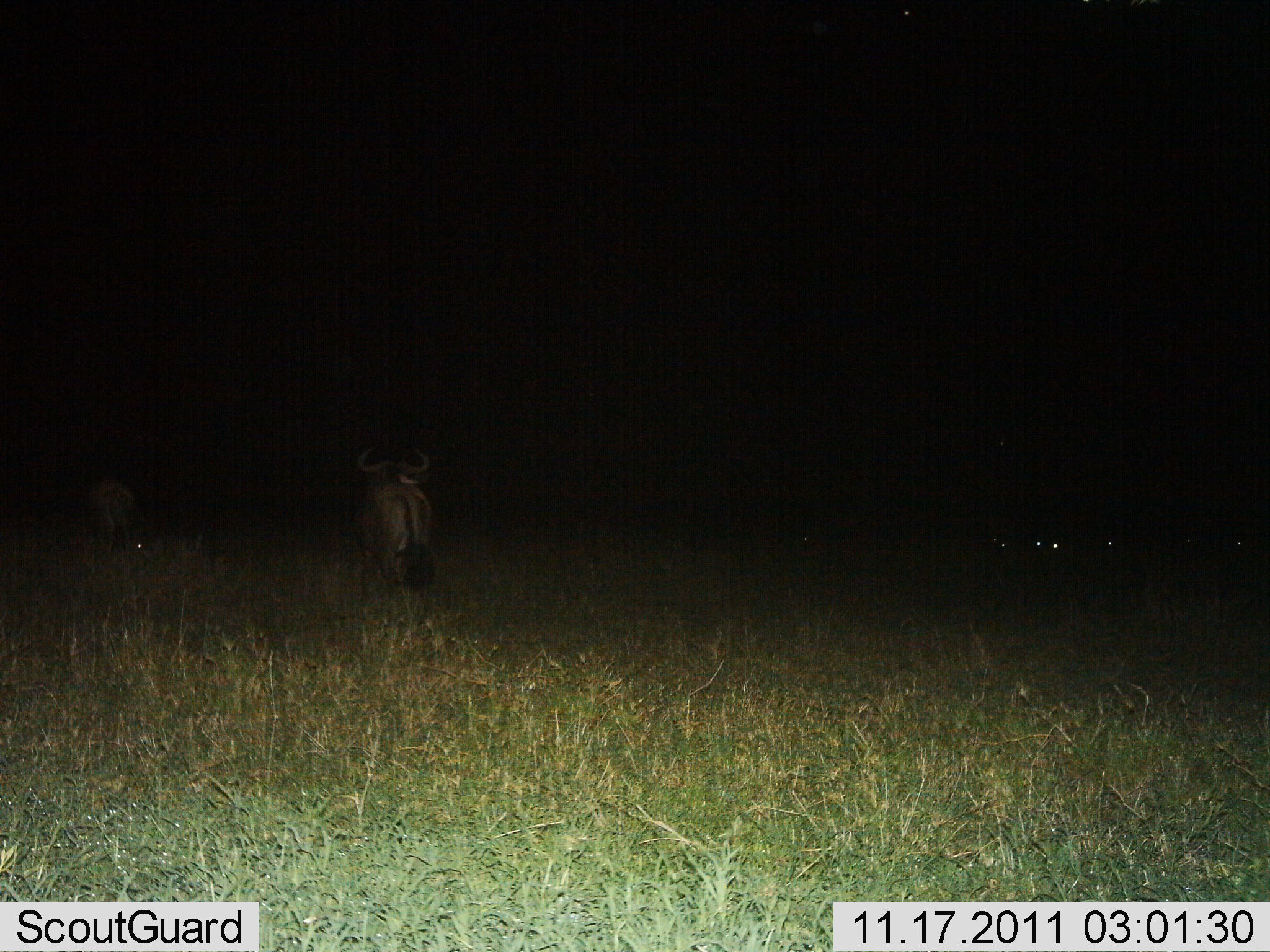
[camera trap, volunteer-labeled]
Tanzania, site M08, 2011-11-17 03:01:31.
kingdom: Animalia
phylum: Chordata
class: Mammalia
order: Artiodactyla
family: Bovidae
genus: Connochaetes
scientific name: Connochaetes taurinus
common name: blue wildebeest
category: wildebeest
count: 2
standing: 55%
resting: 0%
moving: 36%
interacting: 0%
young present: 0%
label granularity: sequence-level